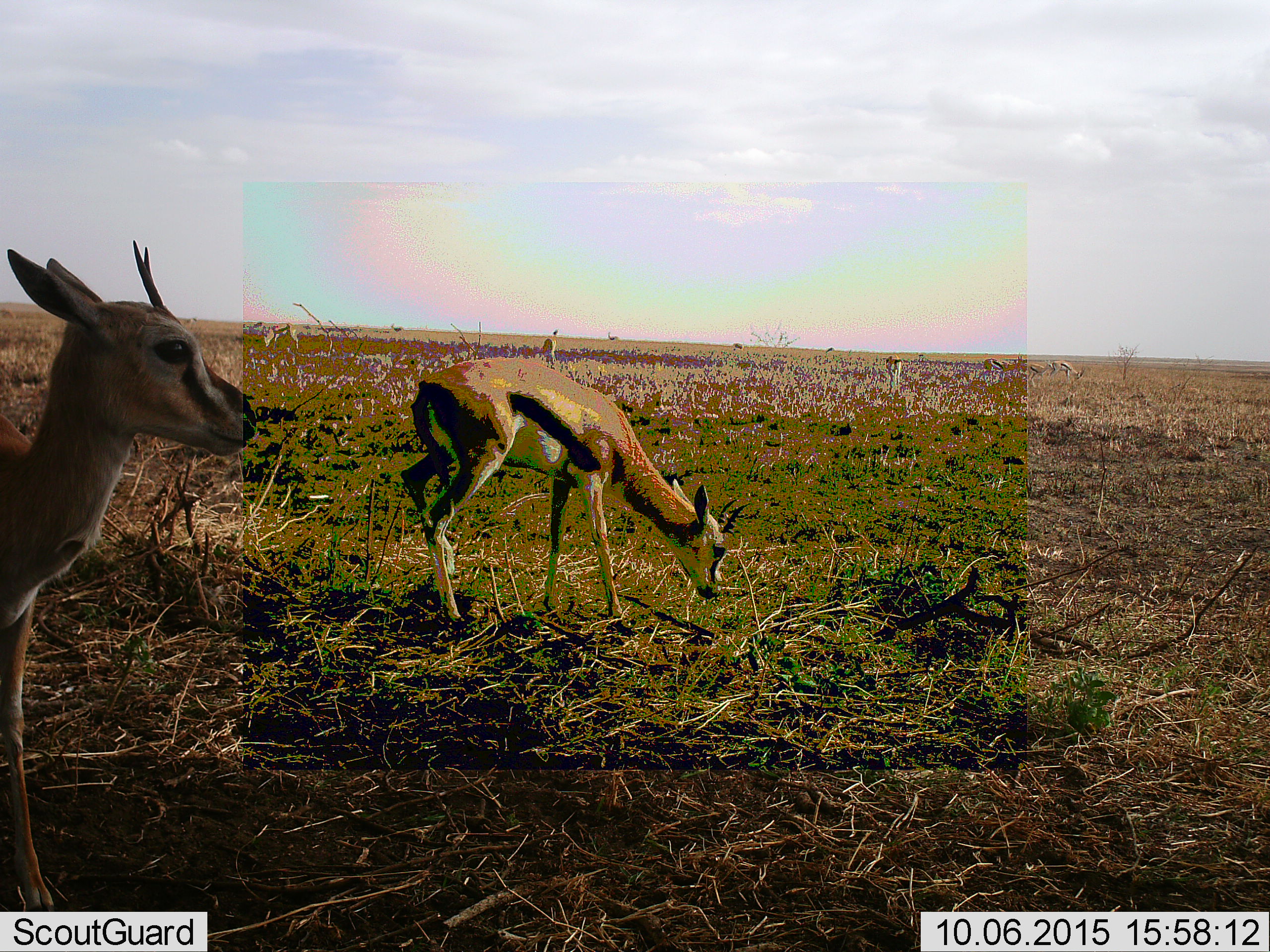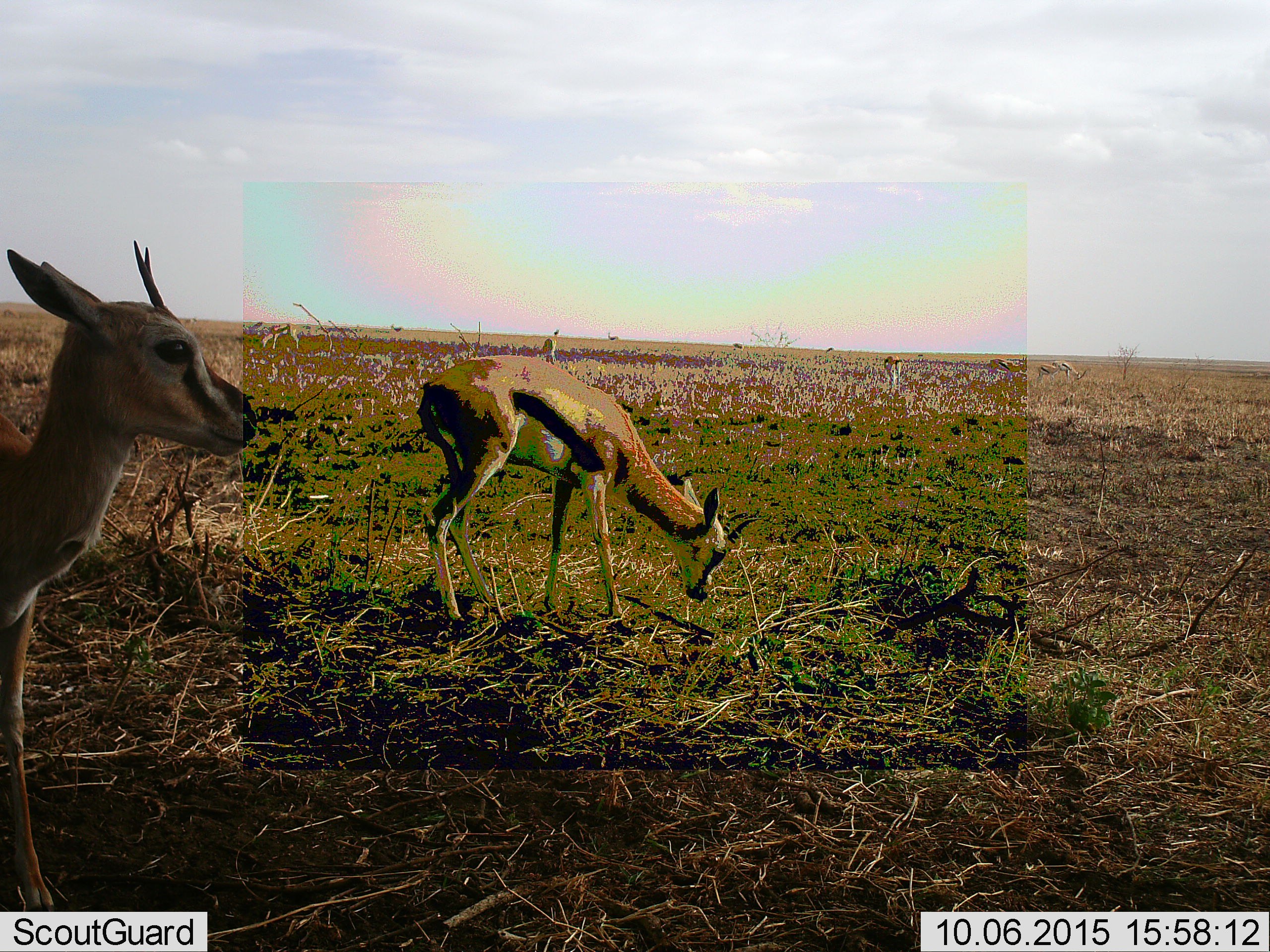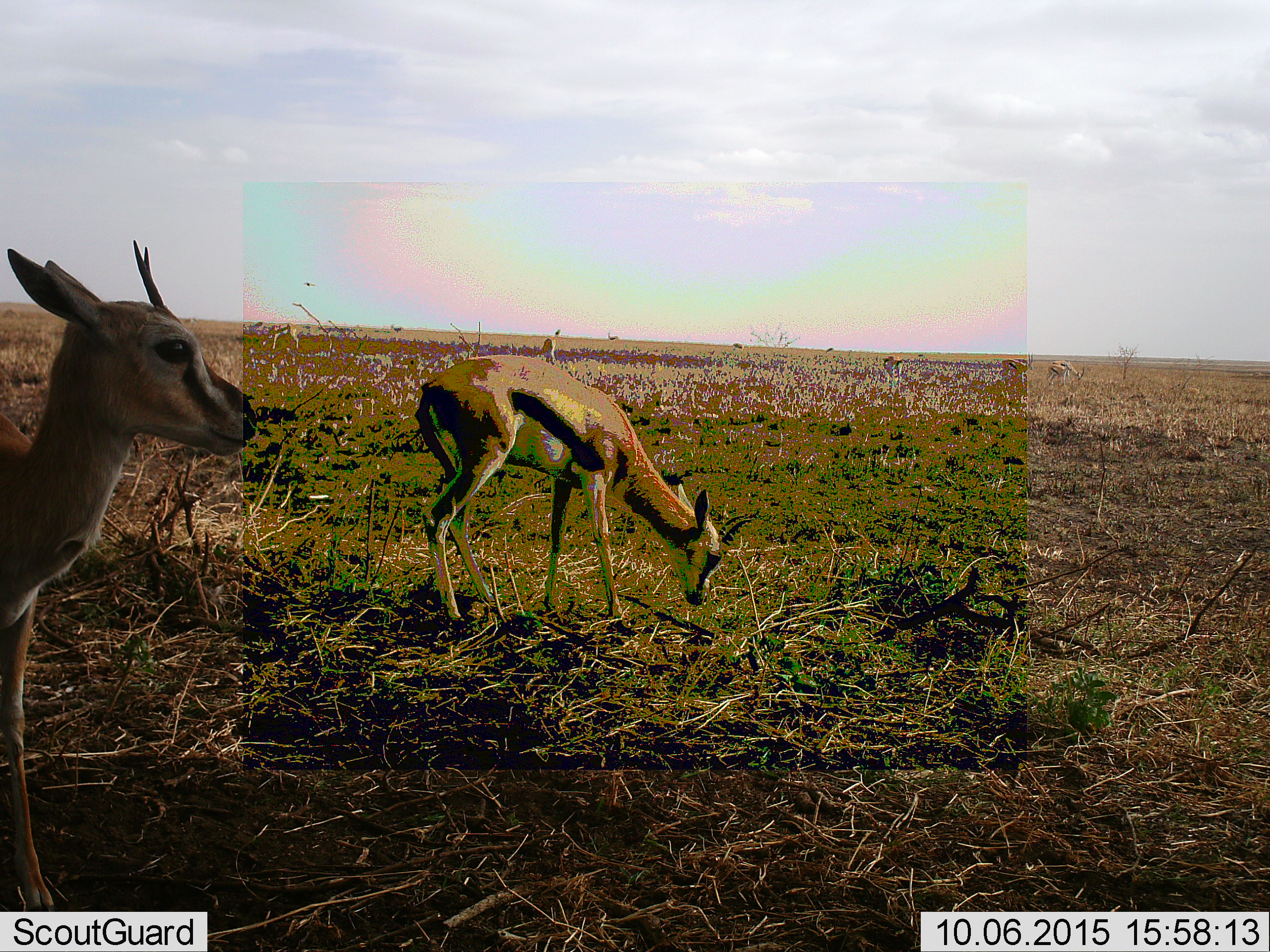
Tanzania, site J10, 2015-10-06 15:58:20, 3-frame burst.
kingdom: Animalia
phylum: Chordata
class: Mammalia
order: Artiodactyla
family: Bovidae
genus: Eudorcas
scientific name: Eudorcas thomsonii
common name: thomson's gazelle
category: gazellethomsons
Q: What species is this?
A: Gazellethomsons (thomson's gazelle) (Eudorcas thomsonii).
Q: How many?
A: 9.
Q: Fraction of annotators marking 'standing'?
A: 75%.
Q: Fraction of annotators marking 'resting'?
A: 0%.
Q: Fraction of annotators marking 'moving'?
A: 38%.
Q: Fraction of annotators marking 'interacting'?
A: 0%.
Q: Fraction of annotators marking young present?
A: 0%.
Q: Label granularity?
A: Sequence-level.